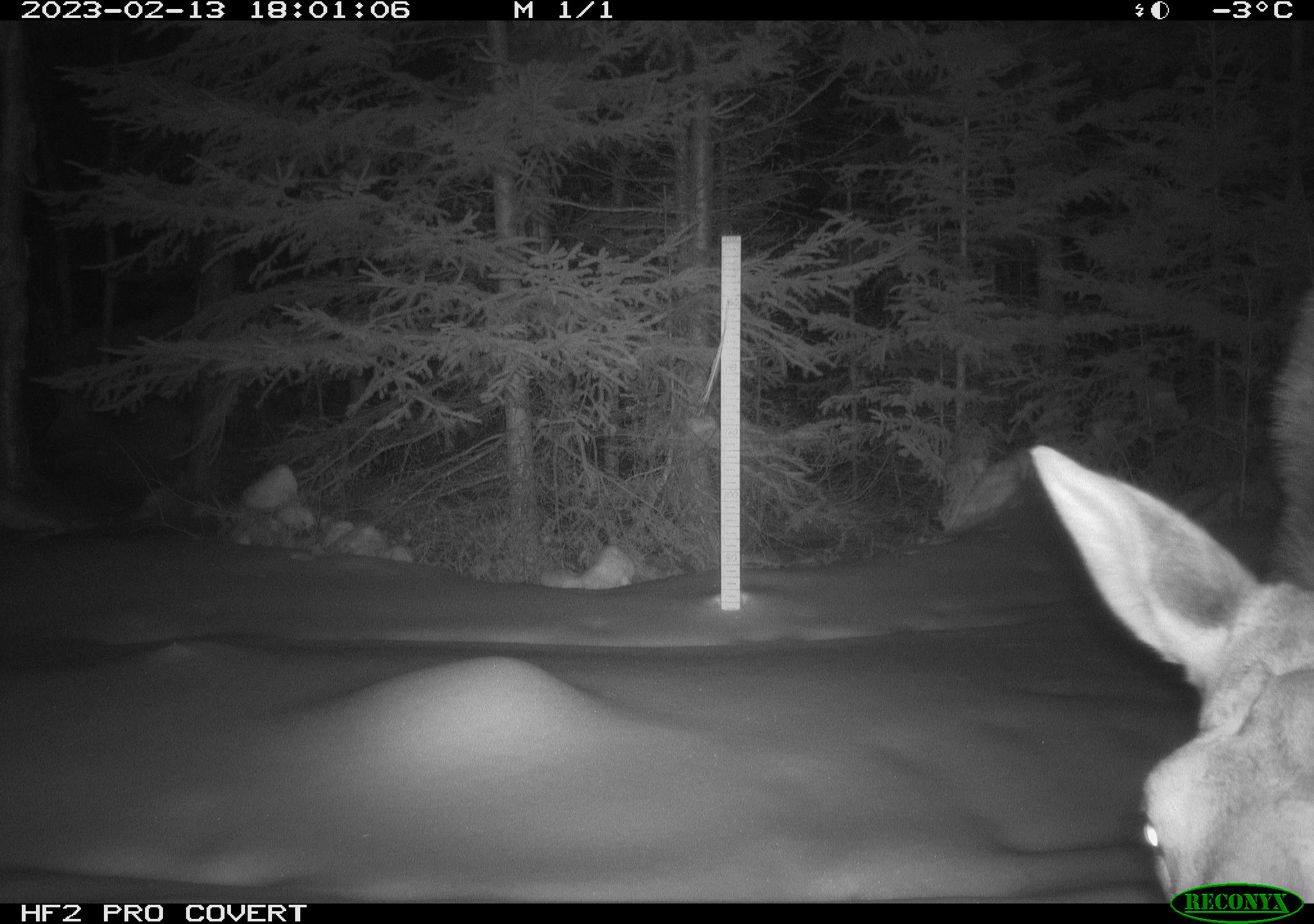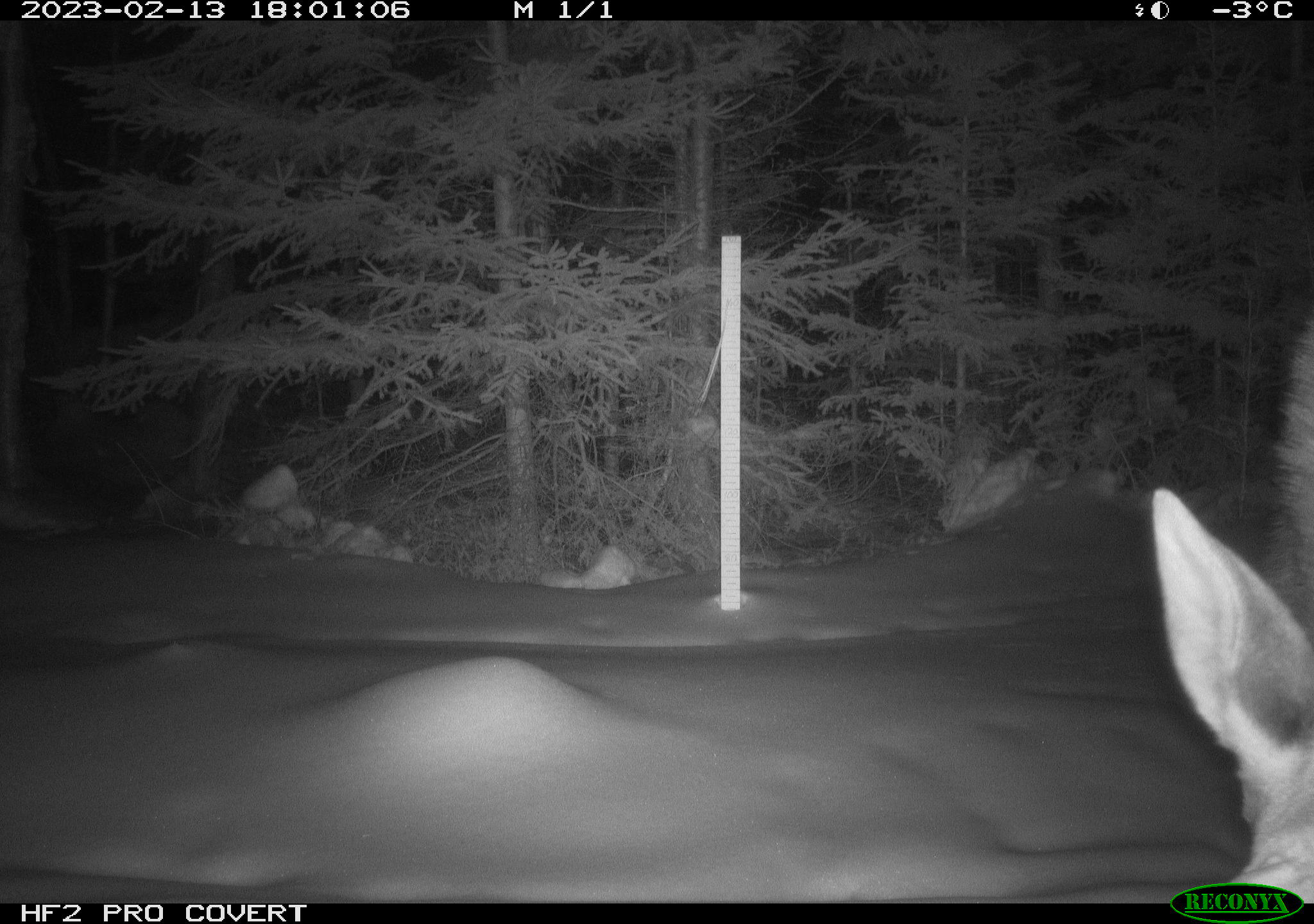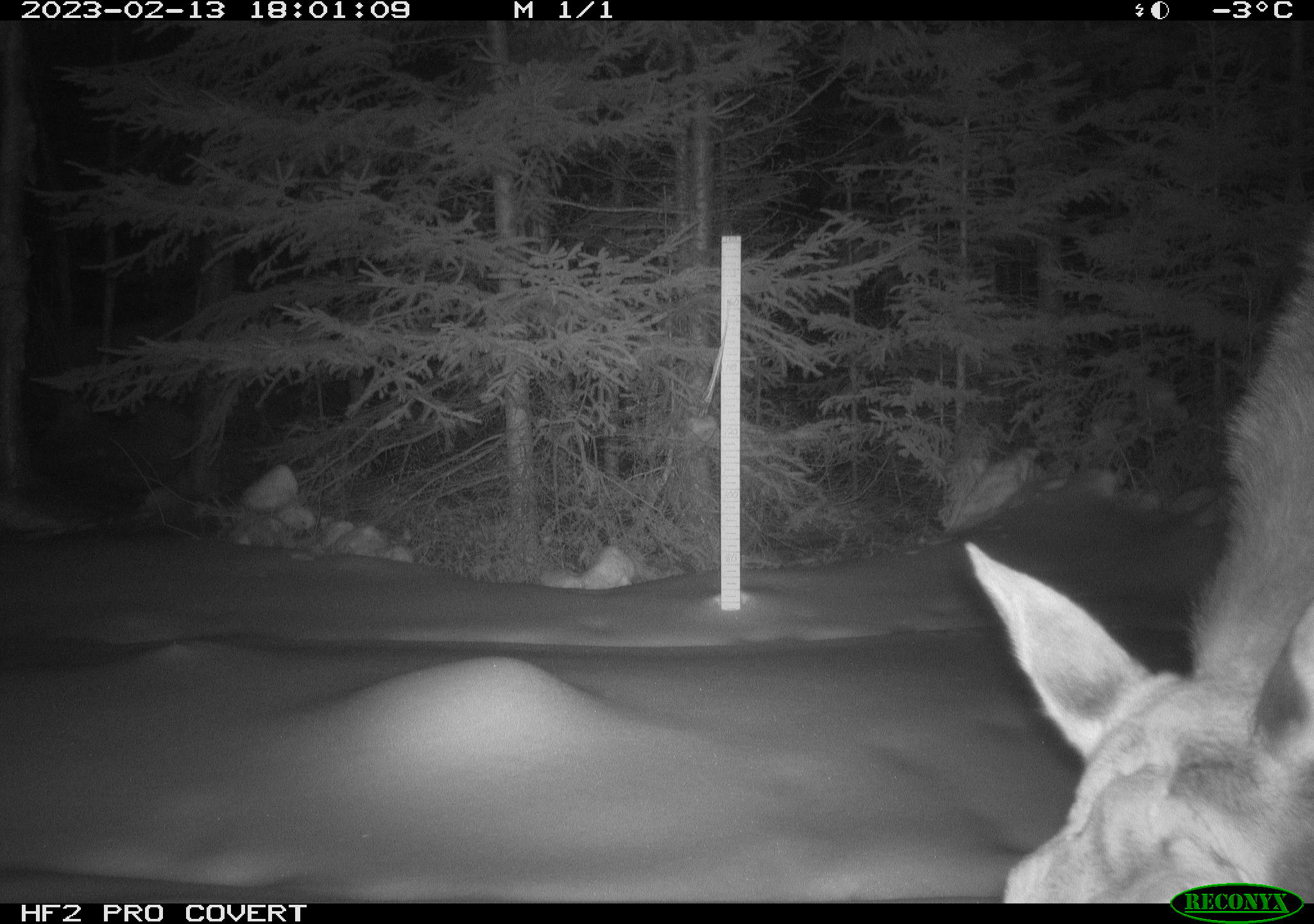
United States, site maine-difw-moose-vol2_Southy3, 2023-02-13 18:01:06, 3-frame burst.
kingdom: Animalia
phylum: Chordata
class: Mammalia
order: Artiodactyla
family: Cervidae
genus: Alces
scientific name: Alces alces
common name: moose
Moose (Alces alces).